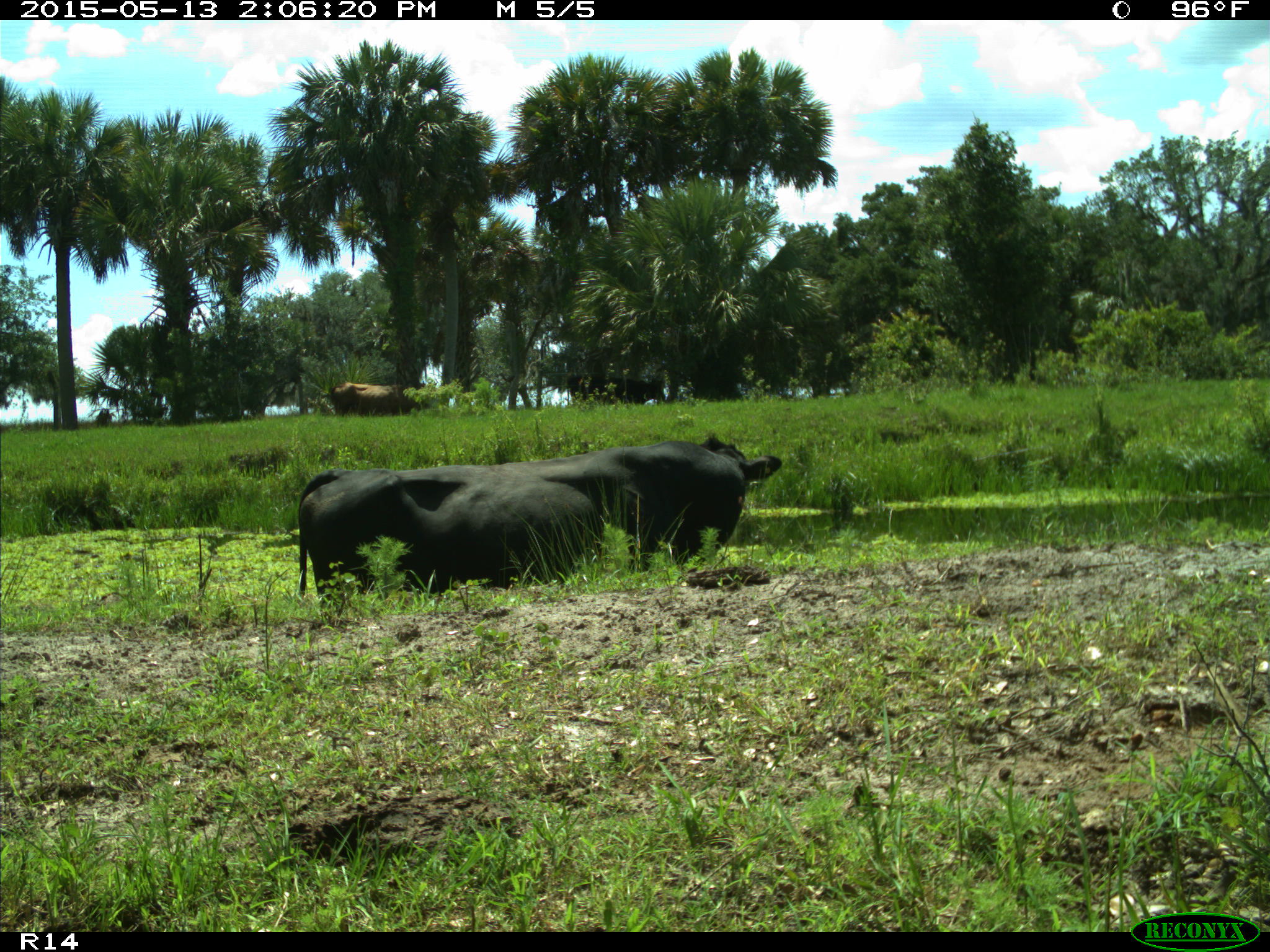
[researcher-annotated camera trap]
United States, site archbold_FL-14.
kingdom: Animalia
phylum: Chordata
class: Mammalia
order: Artiodactyla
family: Bovidae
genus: Bos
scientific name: Bos taurus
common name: domestic cow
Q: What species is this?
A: Bos taurus (domestic cow).